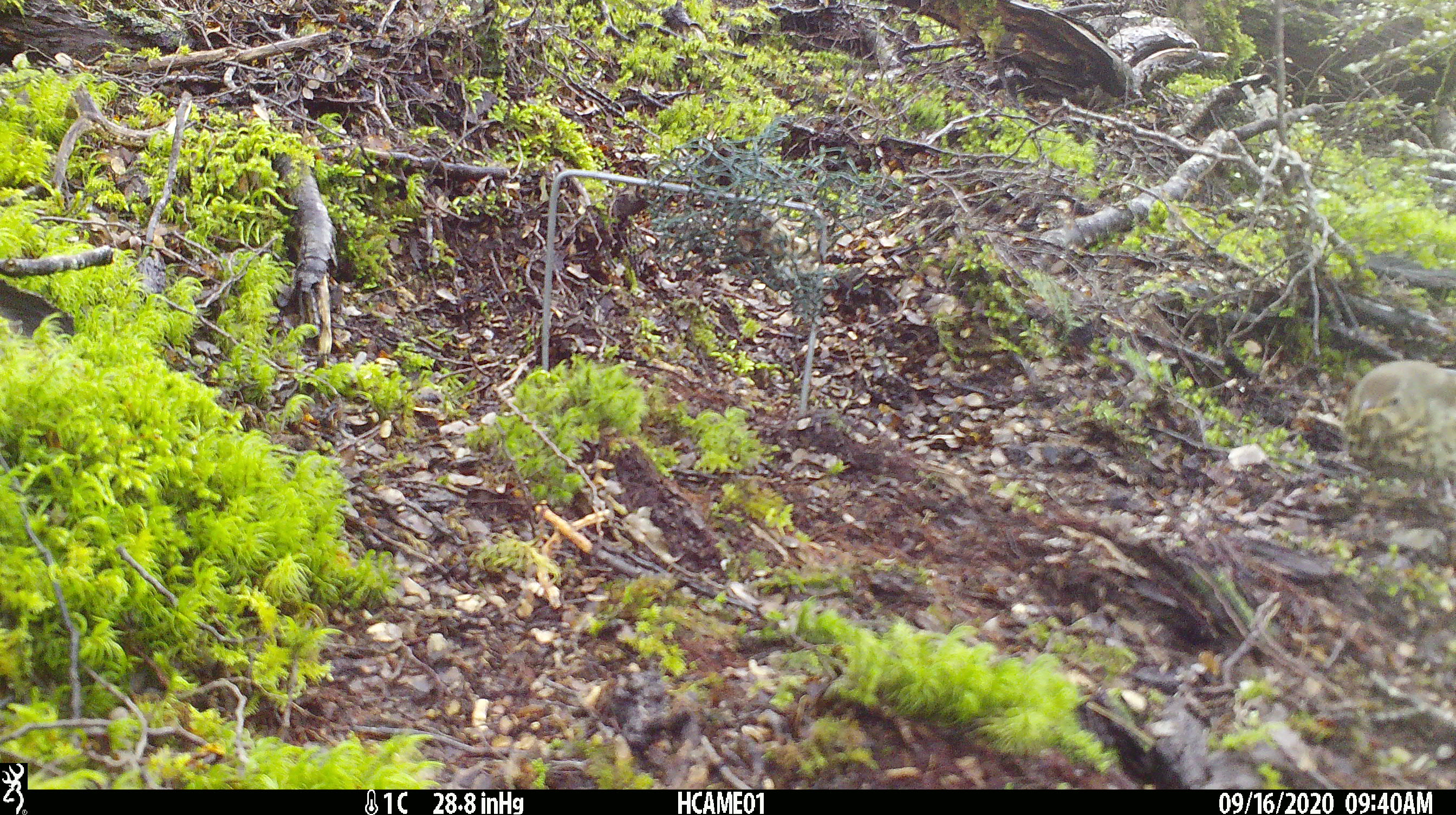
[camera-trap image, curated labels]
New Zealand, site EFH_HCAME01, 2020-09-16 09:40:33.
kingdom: Animalia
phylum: Chordata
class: Aves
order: Passeriformes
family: Turdidae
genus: Turdus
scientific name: Turdus philomelos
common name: song thrush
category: thrush